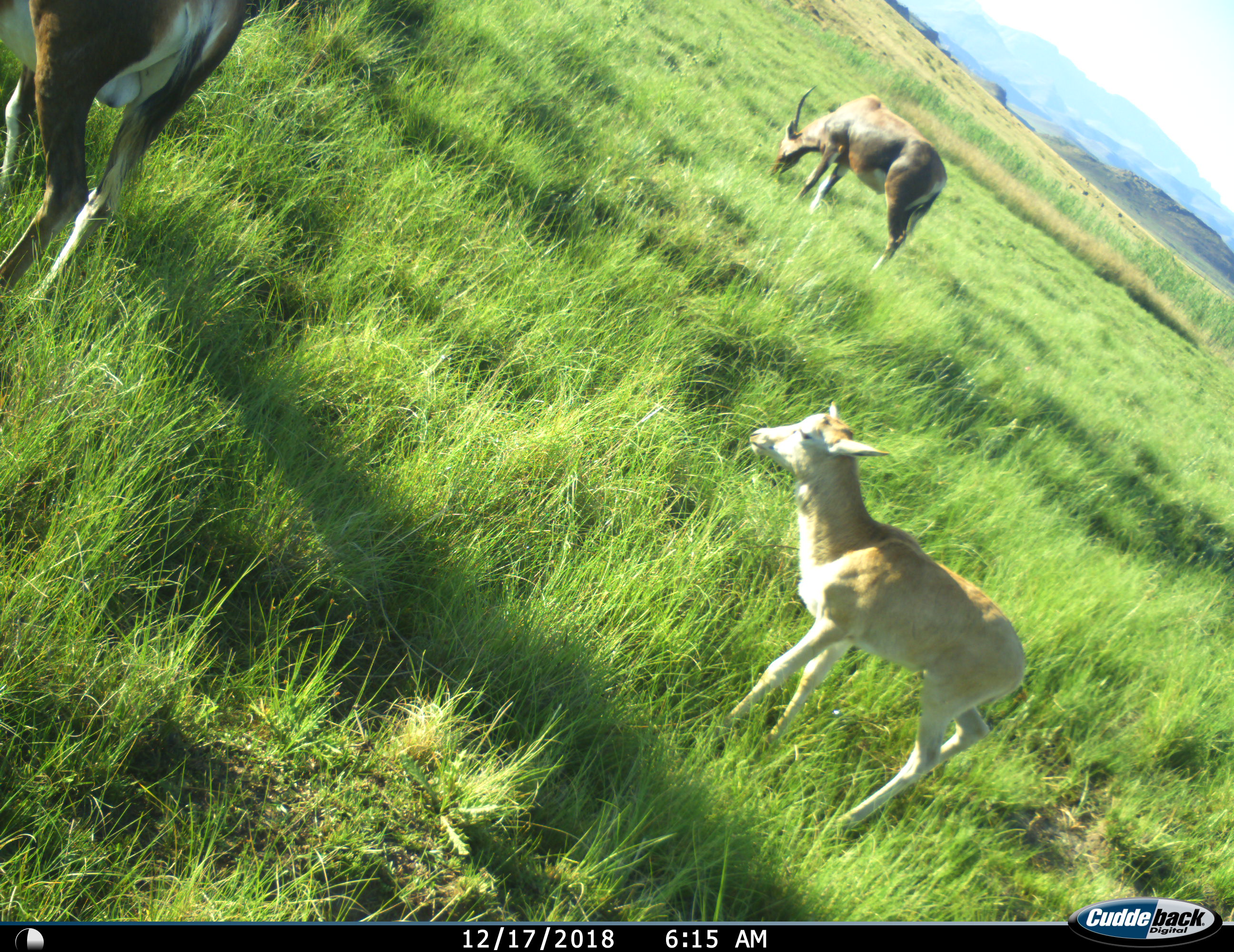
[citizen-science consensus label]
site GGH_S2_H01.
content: unidentified animal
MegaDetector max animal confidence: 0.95